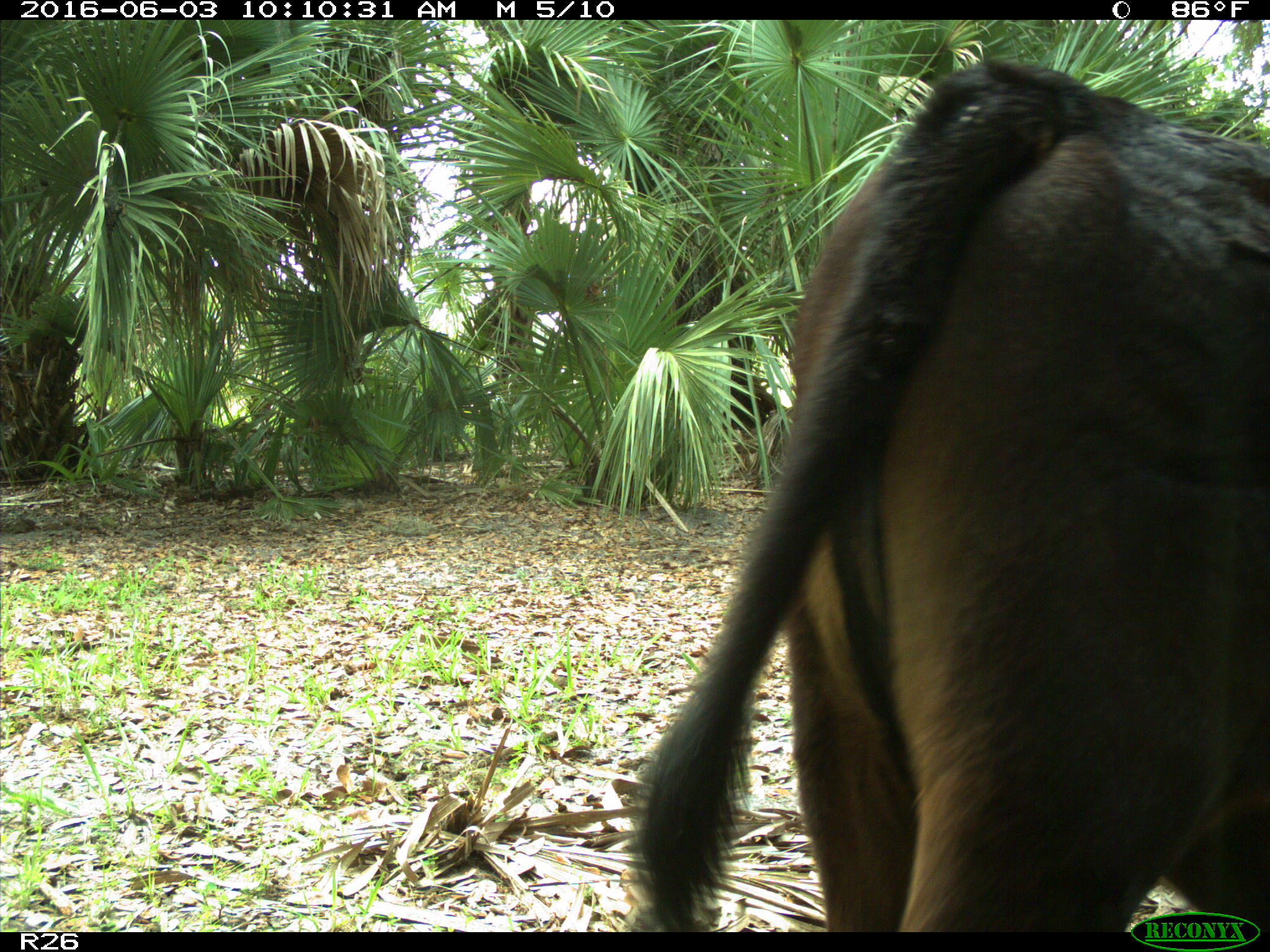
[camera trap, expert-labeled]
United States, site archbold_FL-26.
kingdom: Animalia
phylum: Chordata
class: Mammalia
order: Artiodactyla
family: Bovidae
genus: Bos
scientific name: Bos taurus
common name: domestic cow